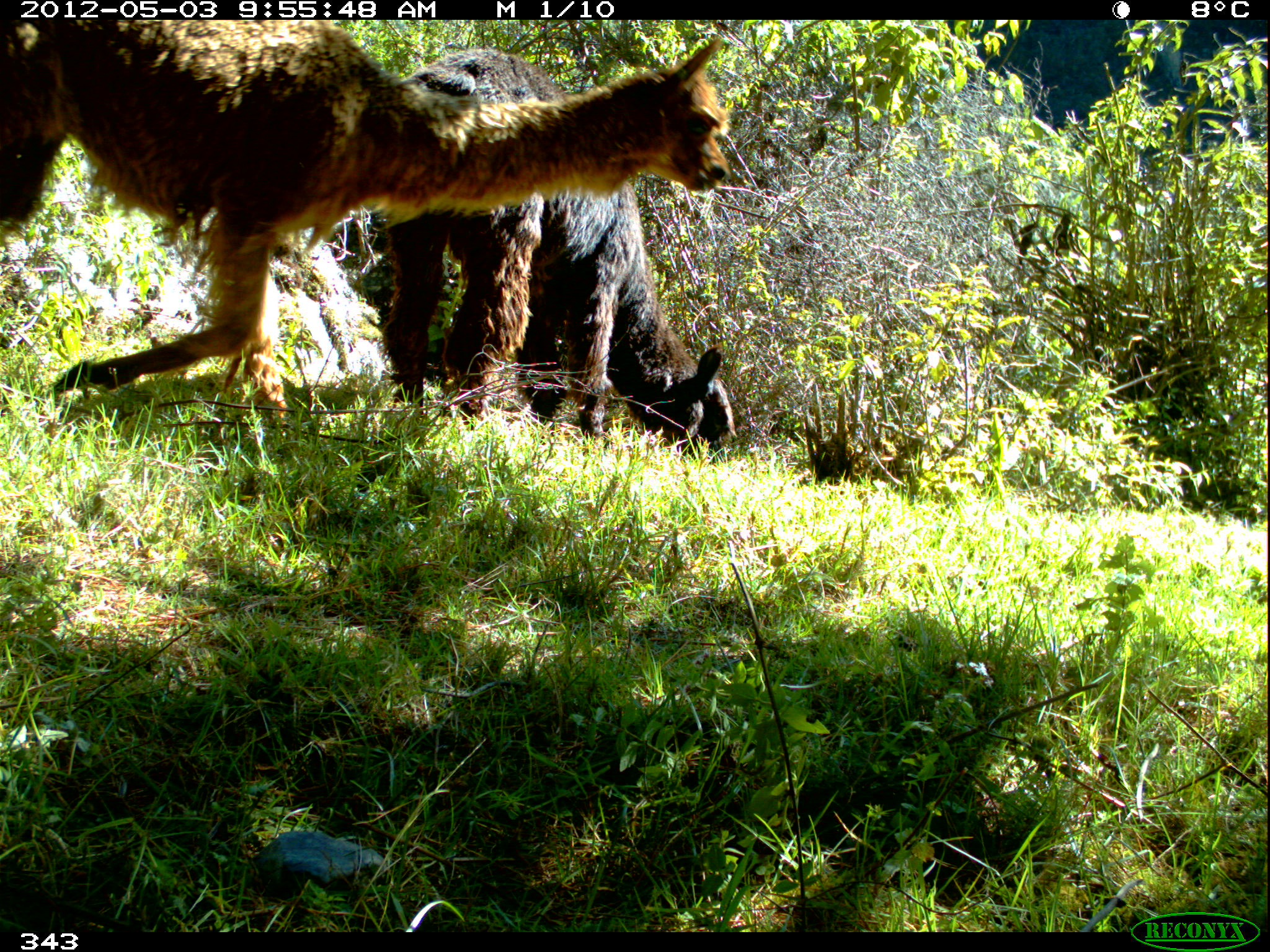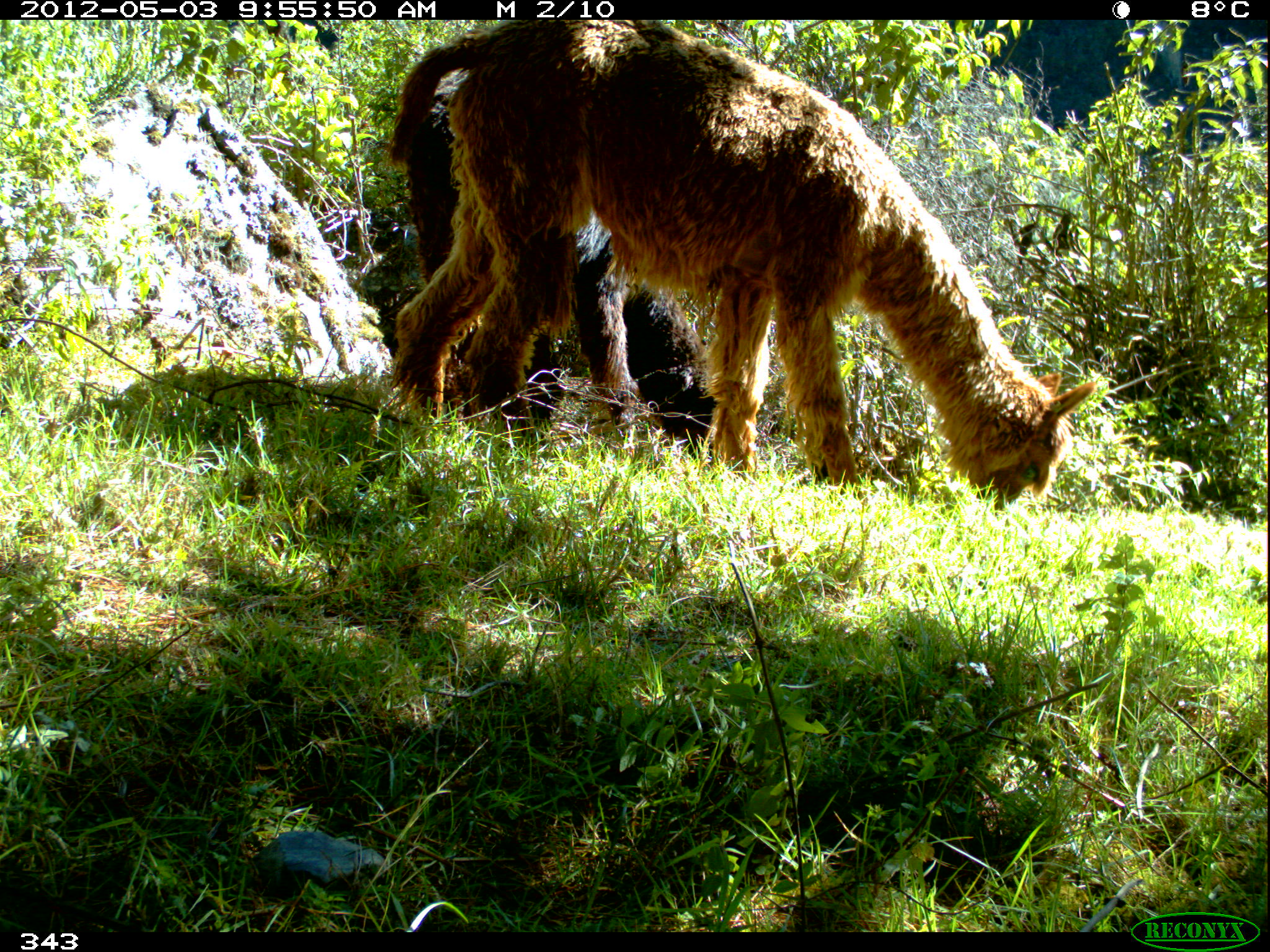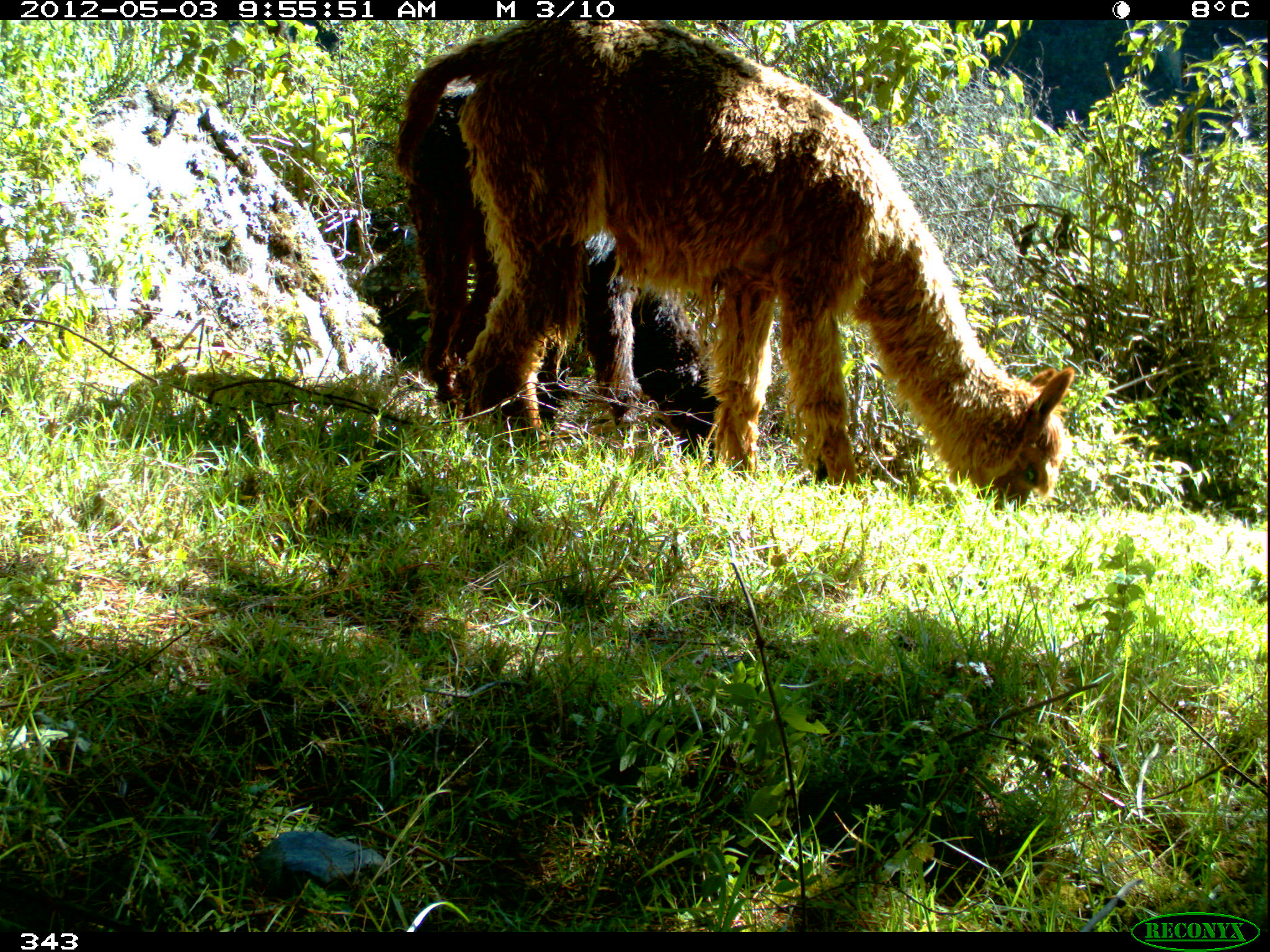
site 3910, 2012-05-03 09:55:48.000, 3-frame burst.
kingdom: Animalia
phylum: Chordata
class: Mammalia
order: Artiodactyla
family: Camelidae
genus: Vicugna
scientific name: Vicugna pacos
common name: alpaca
Vicugna pacos (alpaca).